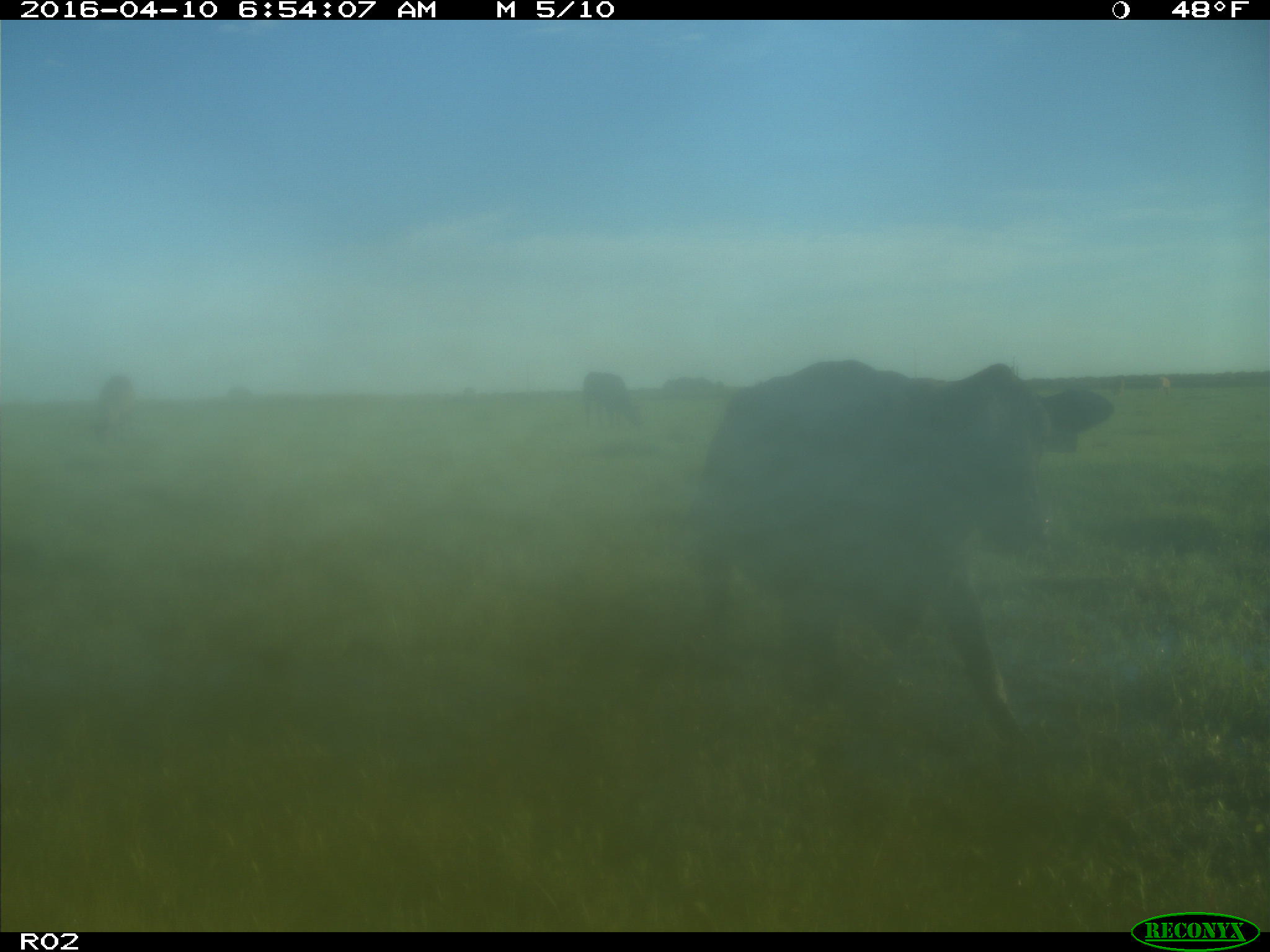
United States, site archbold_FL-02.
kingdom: Animalia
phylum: Chordata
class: Mammalia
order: Artiodactyla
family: Bovidae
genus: Bos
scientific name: Bos taurus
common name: domestic cow